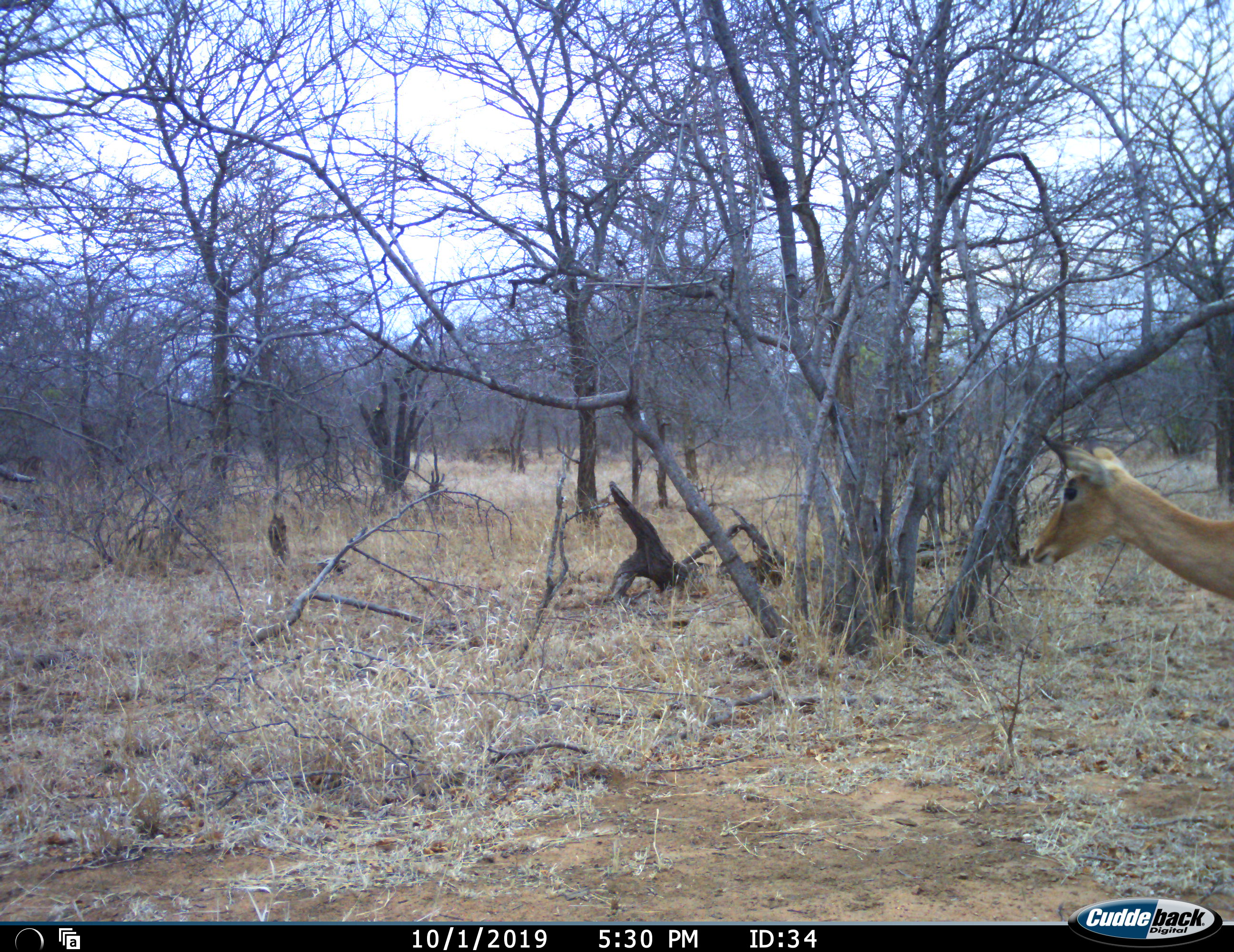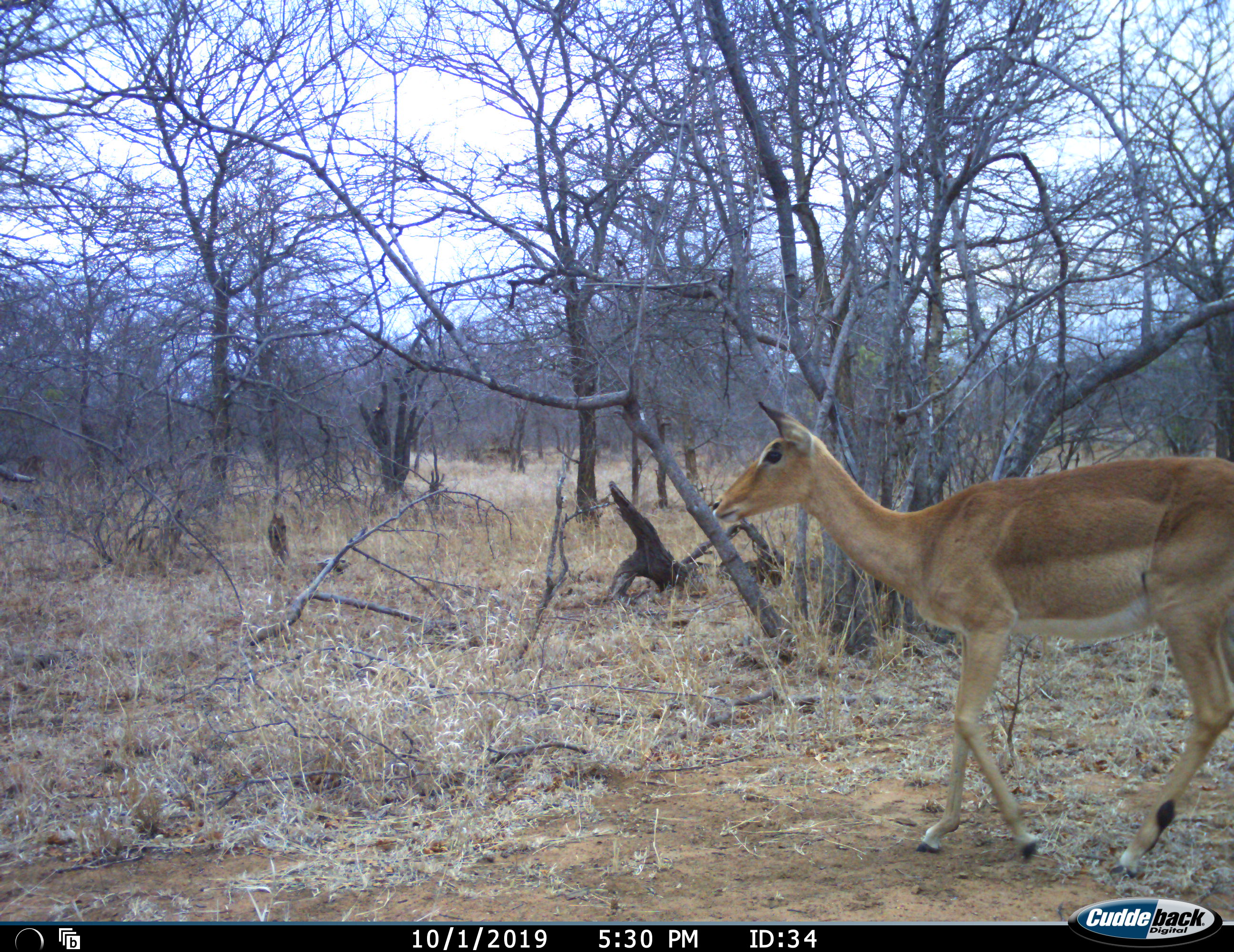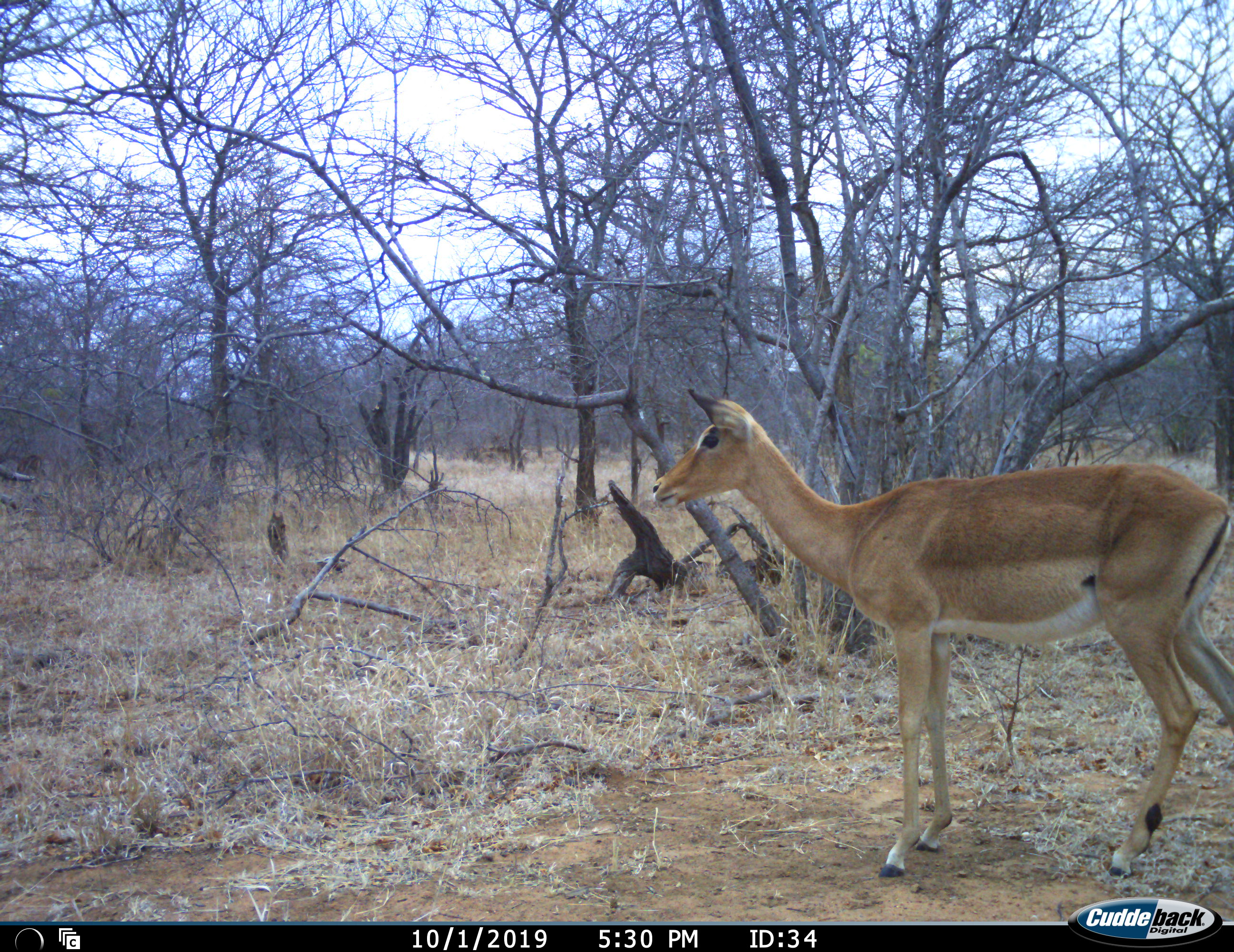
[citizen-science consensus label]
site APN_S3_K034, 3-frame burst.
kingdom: Animalia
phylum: Chordata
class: Mammalia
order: Artiodactyla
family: Bovidae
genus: Aepyceros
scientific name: Aepyceros melampus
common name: impala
Impala (Aepyceros melampus), count 1. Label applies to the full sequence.